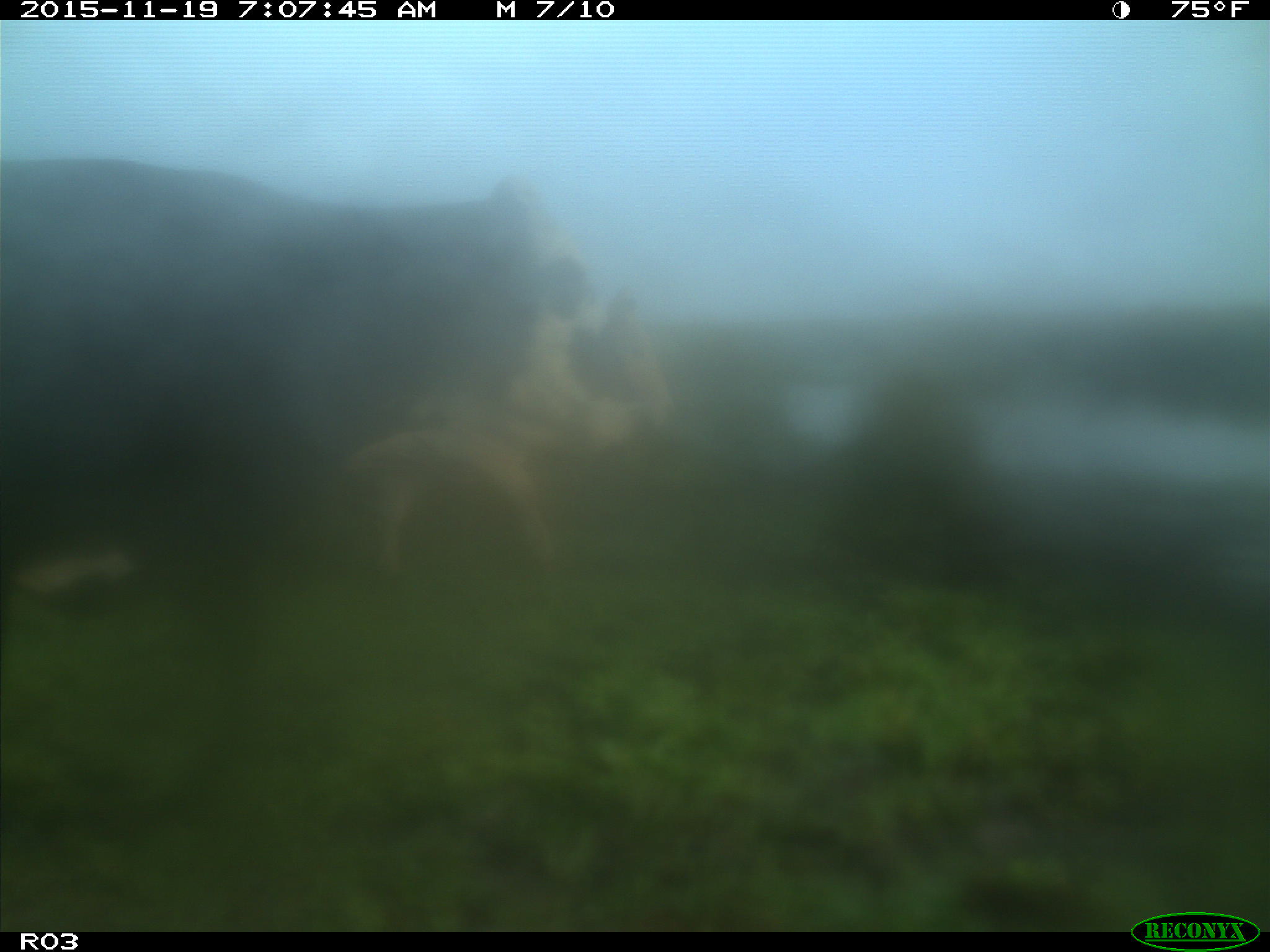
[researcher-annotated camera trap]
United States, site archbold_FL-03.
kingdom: Animalia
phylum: Chordata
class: Mammalia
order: Artiodactyla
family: Bovidae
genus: Bos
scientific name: Bos taurus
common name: domestic cow